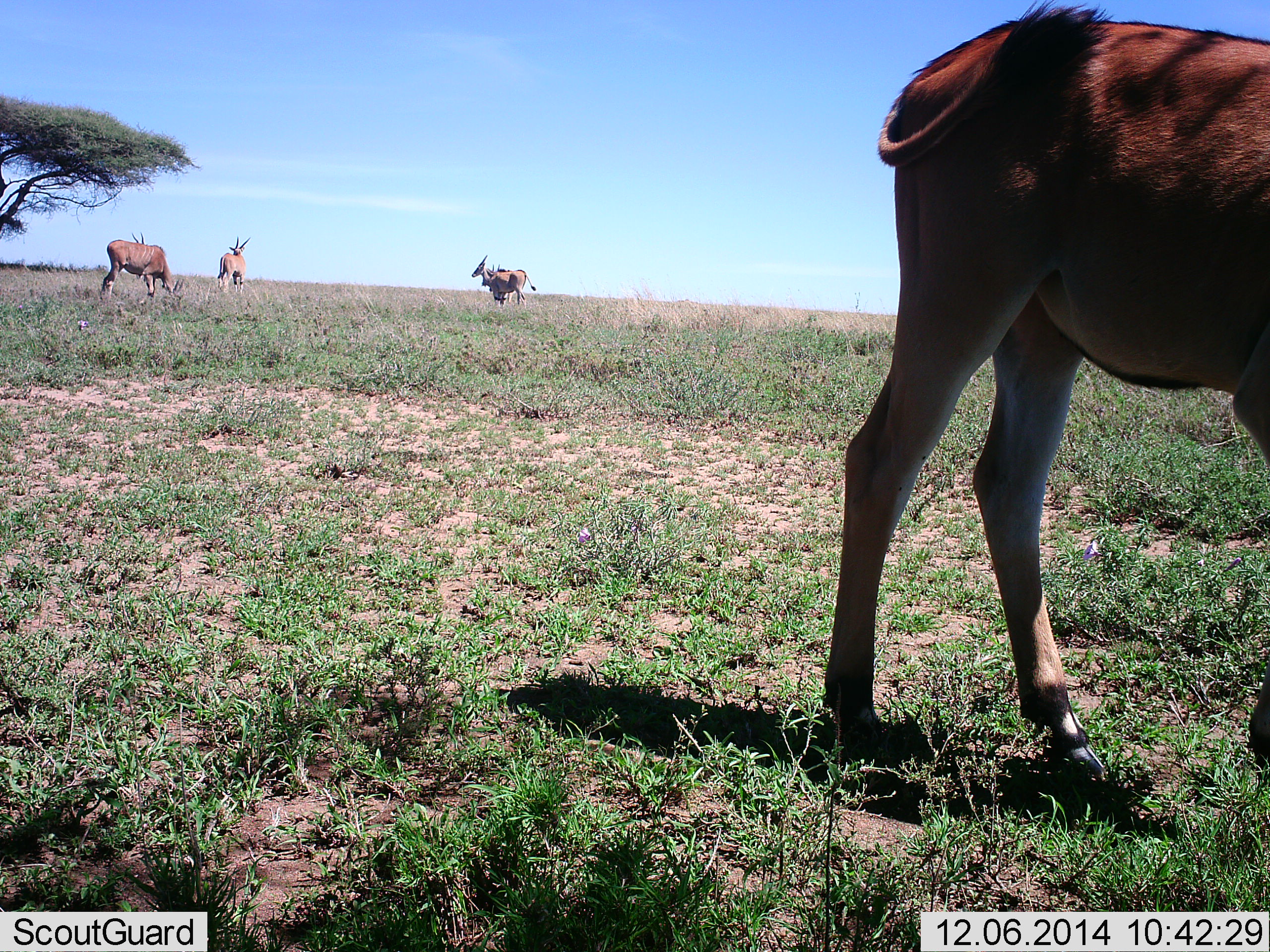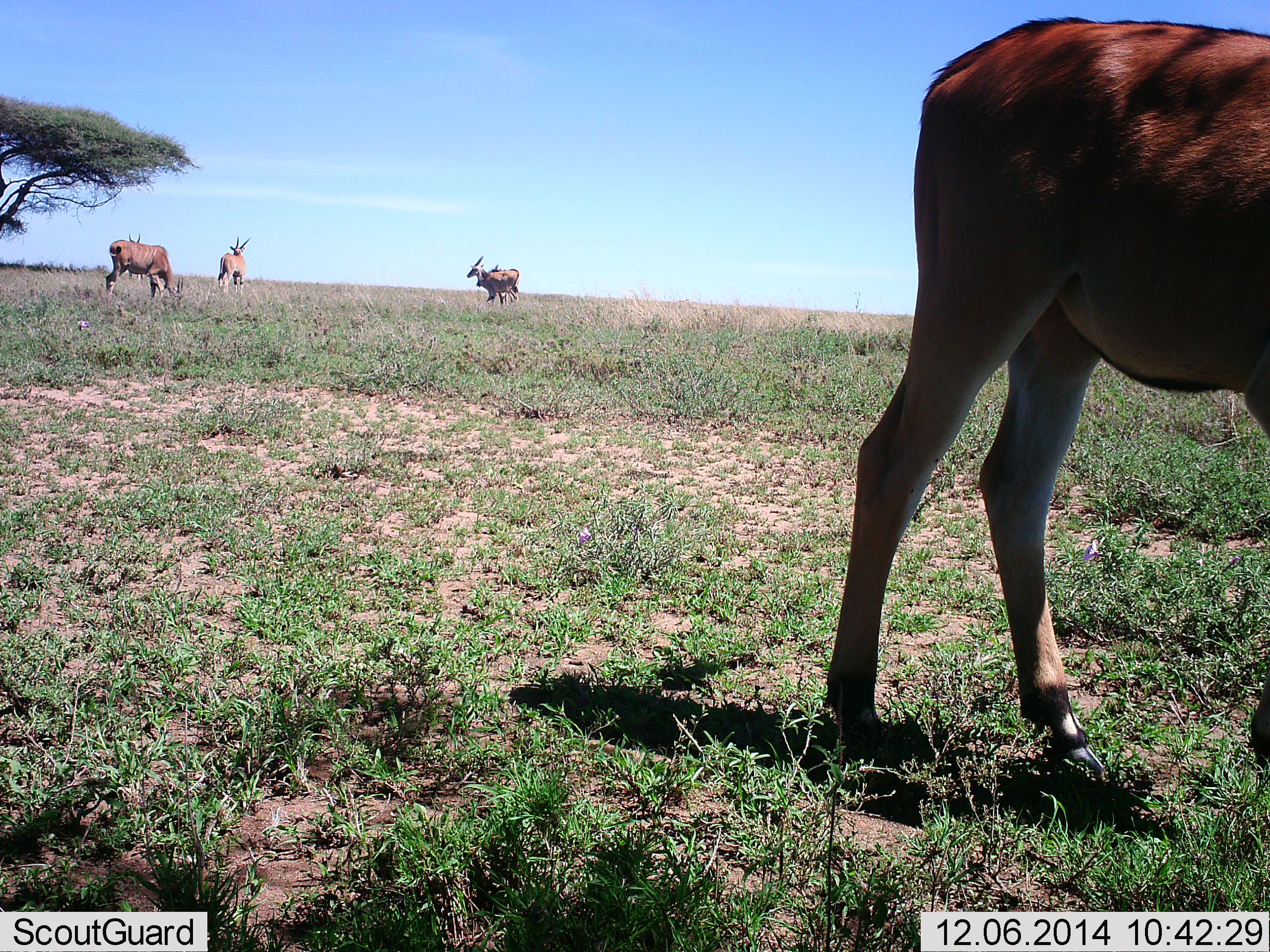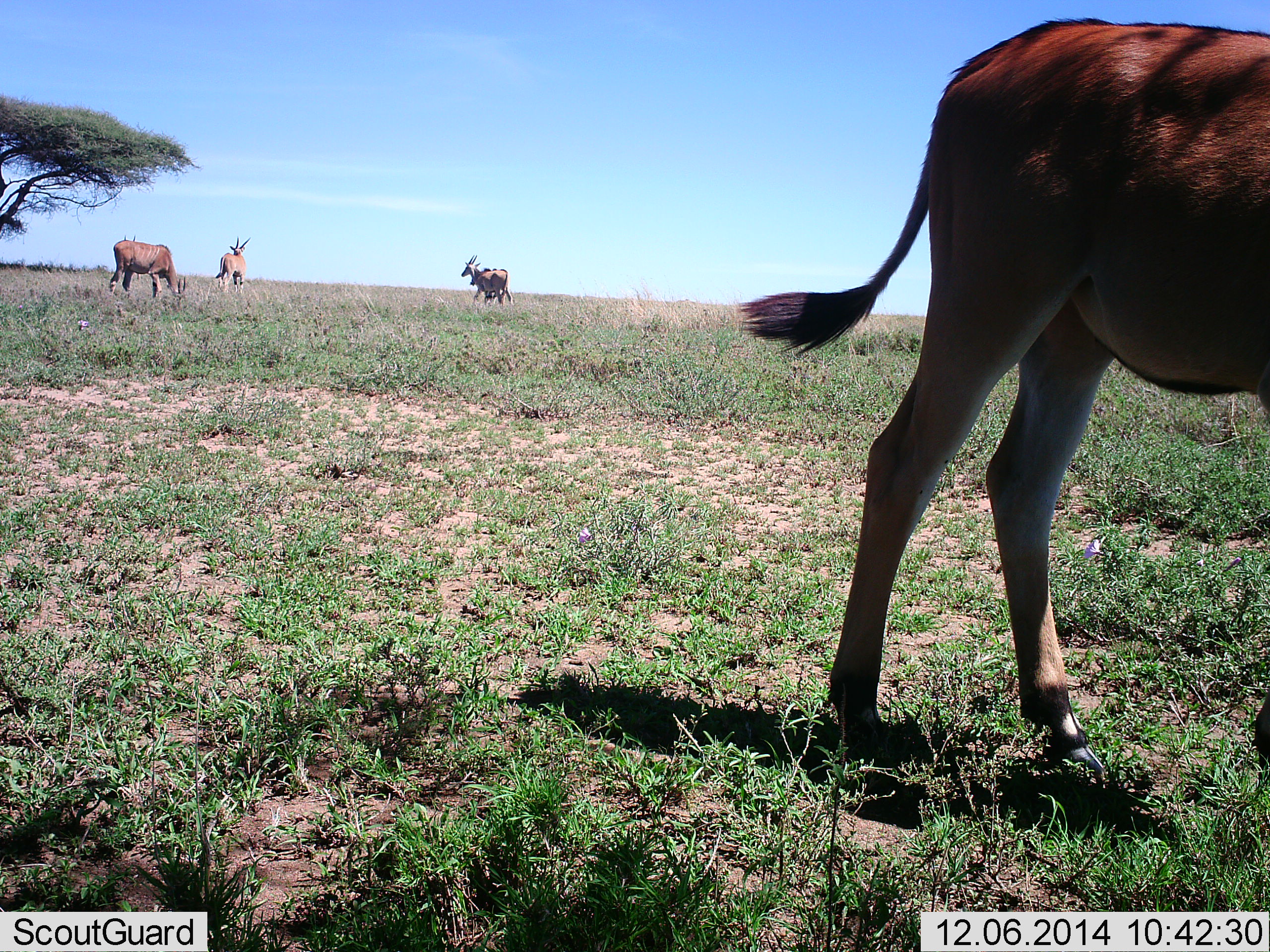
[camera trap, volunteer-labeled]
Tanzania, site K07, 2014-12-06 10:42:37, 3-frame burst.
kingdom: Animalia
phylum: Chordata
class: Mammalia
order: Artiodactyla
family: Bovidae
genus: Tragelaphus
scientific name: Tragelaphus oryx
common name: eland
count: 6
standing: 80%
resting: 10%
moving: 30%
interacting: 0%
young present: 0%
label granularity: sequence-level